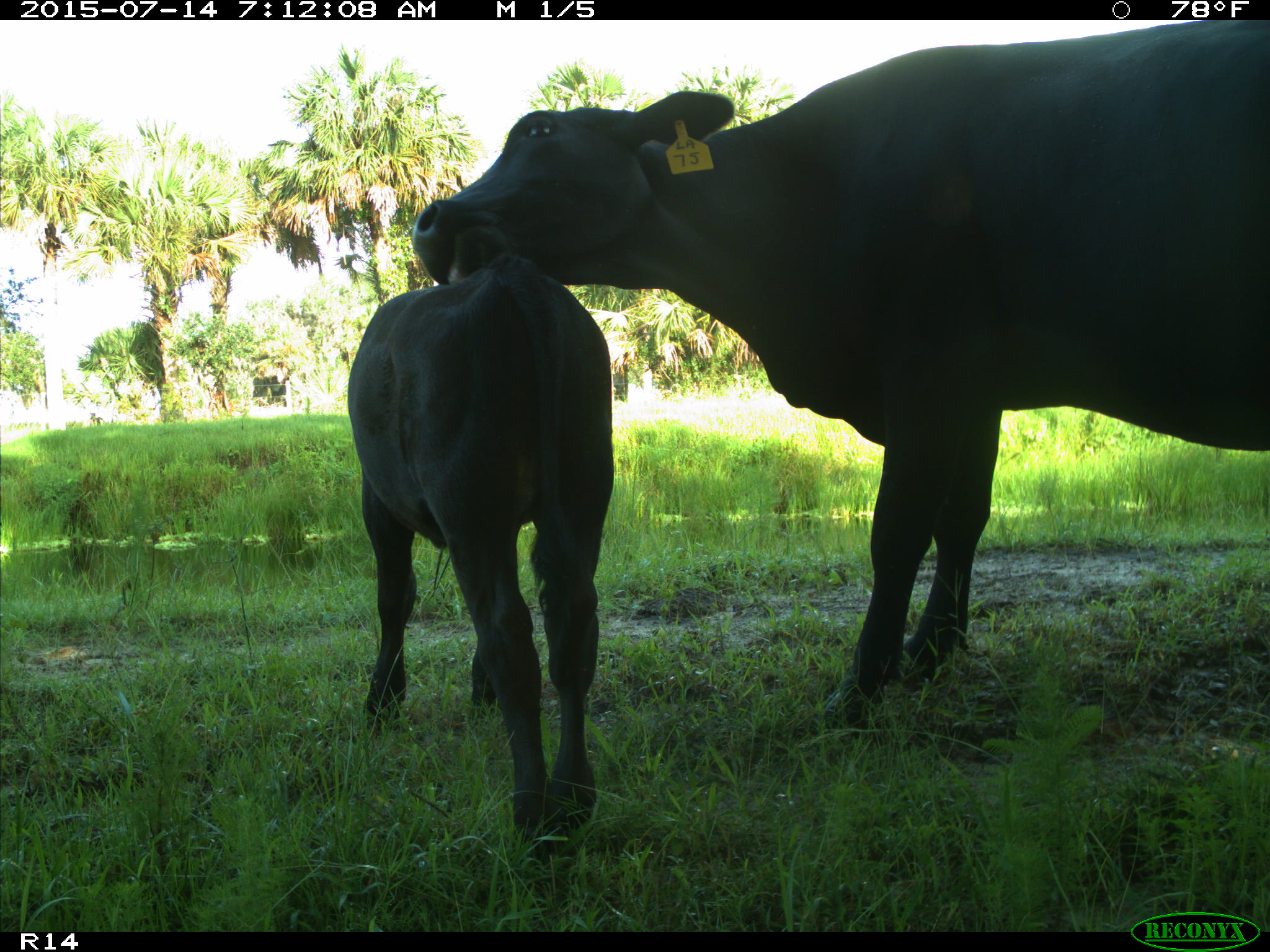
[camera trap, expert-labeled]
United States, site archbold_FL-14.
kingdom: Animalia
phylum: Chordata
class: Mammalia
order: Artiodactyla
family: Bovidae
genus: Bos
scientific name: Bos taurus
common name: domestic cow